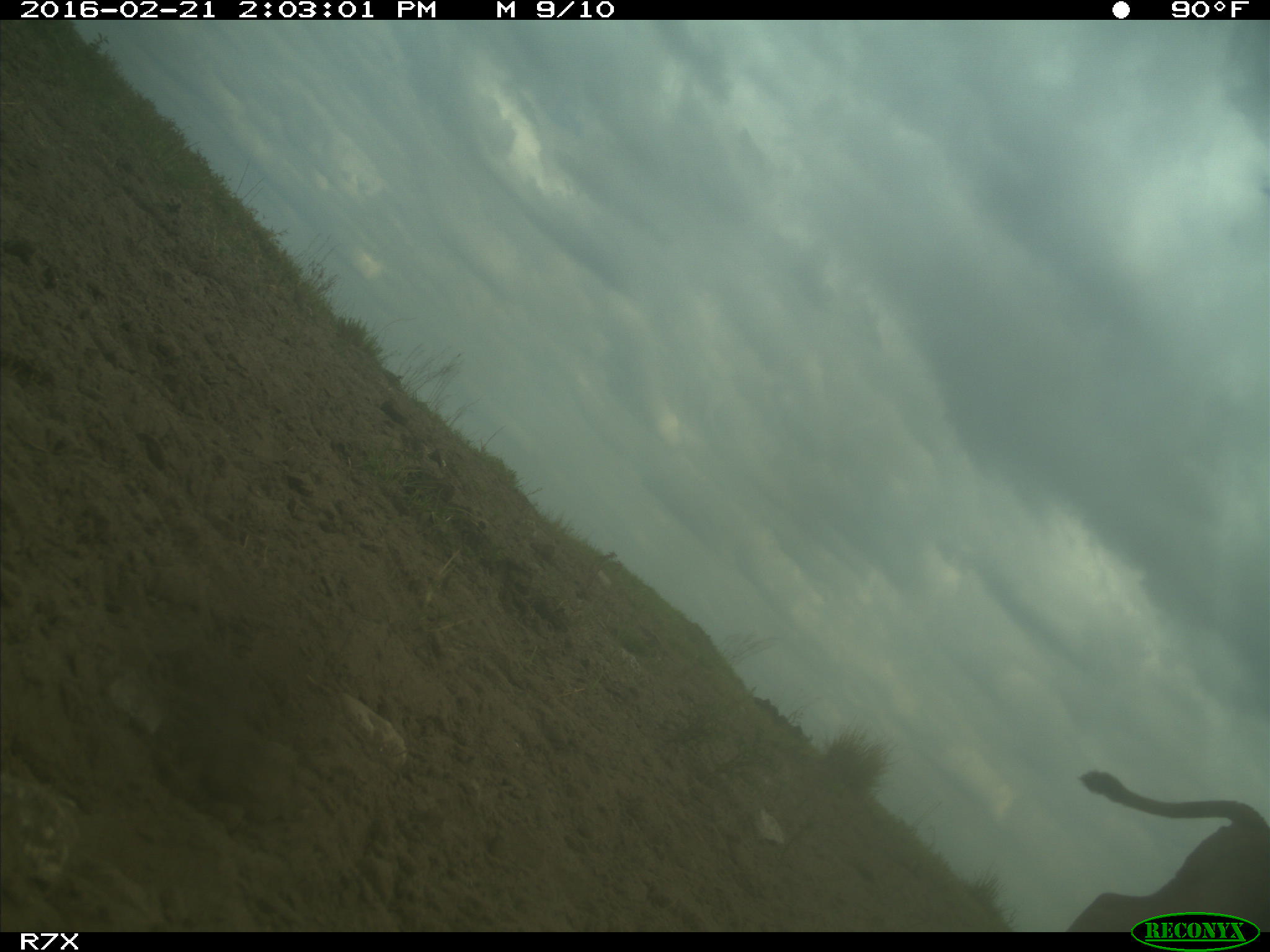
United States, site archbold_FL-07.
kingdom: Animalia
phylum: Chordata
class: Mammalia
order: Artiodactyla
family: Bovidae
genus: Bos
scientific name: Bos taurus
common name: domestic cow